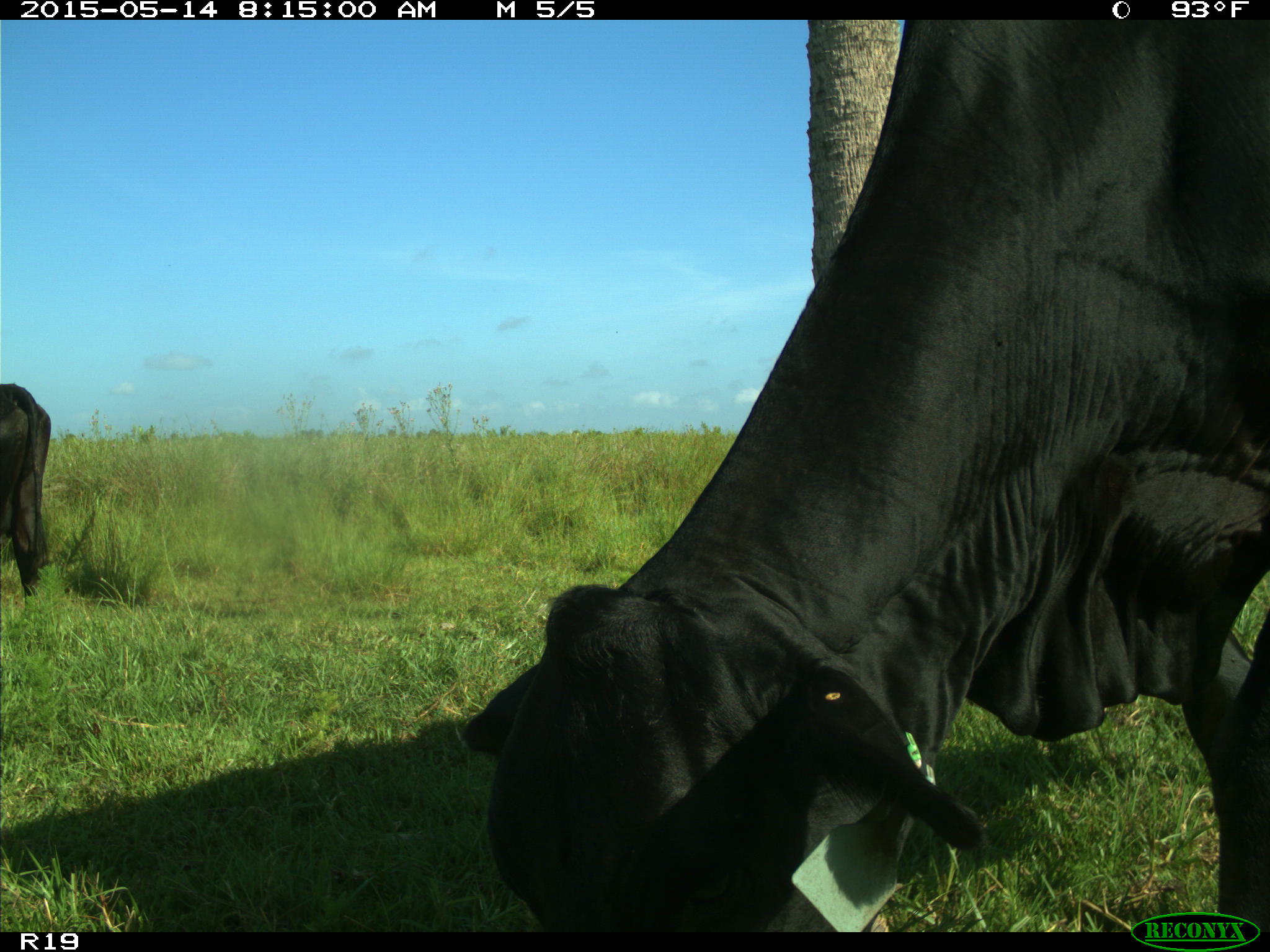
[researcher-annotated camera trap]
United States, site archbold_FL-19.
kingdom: Animalia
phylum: Chordata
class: Mammalia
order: Artiodactyla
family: Bovidae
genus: Bos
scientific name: Bos taurus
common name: domestic cow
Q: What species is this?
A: Bos taurus (domestic cow).